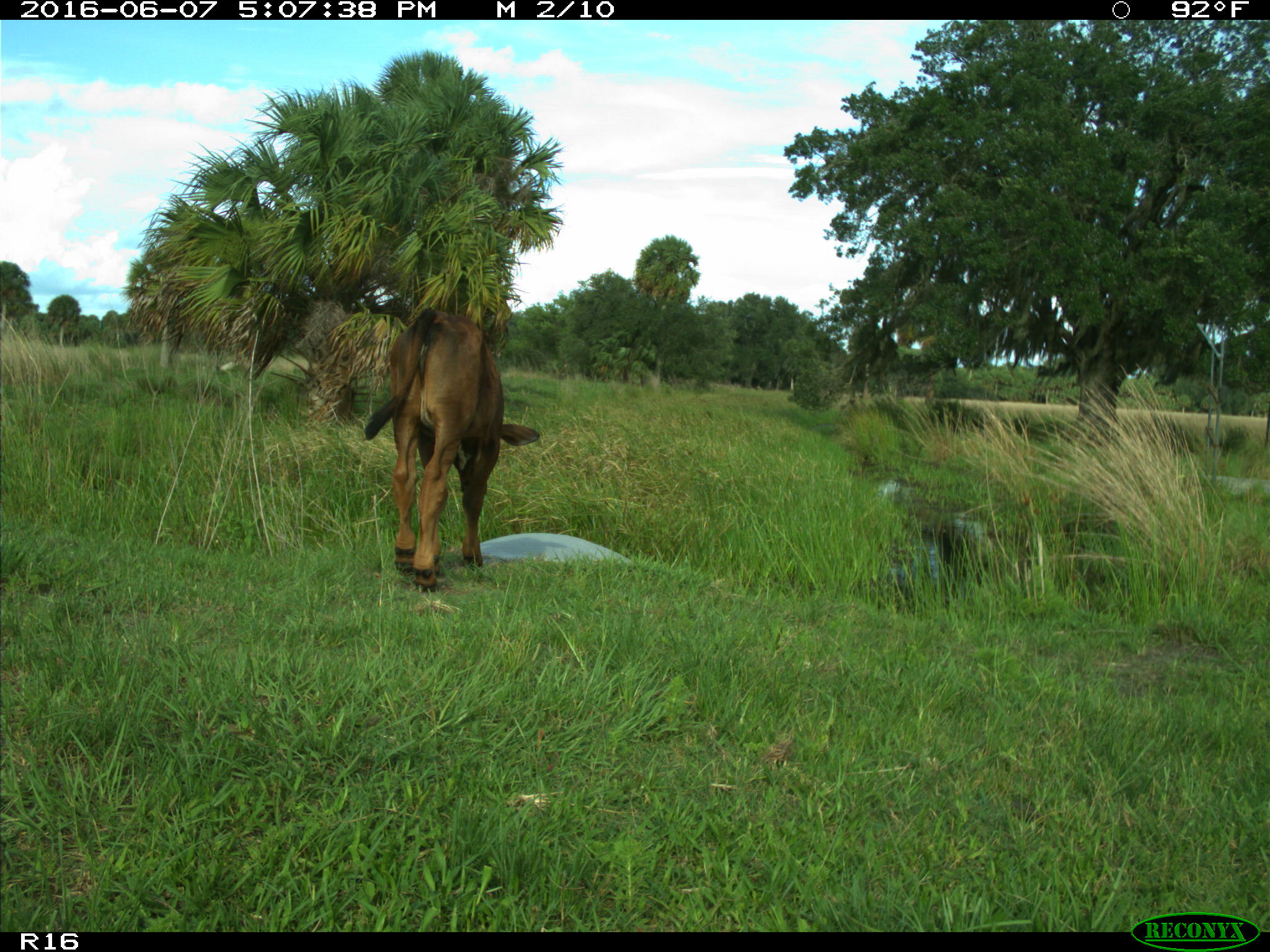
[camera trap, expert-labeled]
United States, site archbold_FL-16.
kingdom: Animalia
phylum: Chordata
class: Mammalia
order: Artiodactyla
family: Bovidae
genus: Bos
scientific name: Bos taurus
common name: domestic cow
Bos taurus (domestic cow).